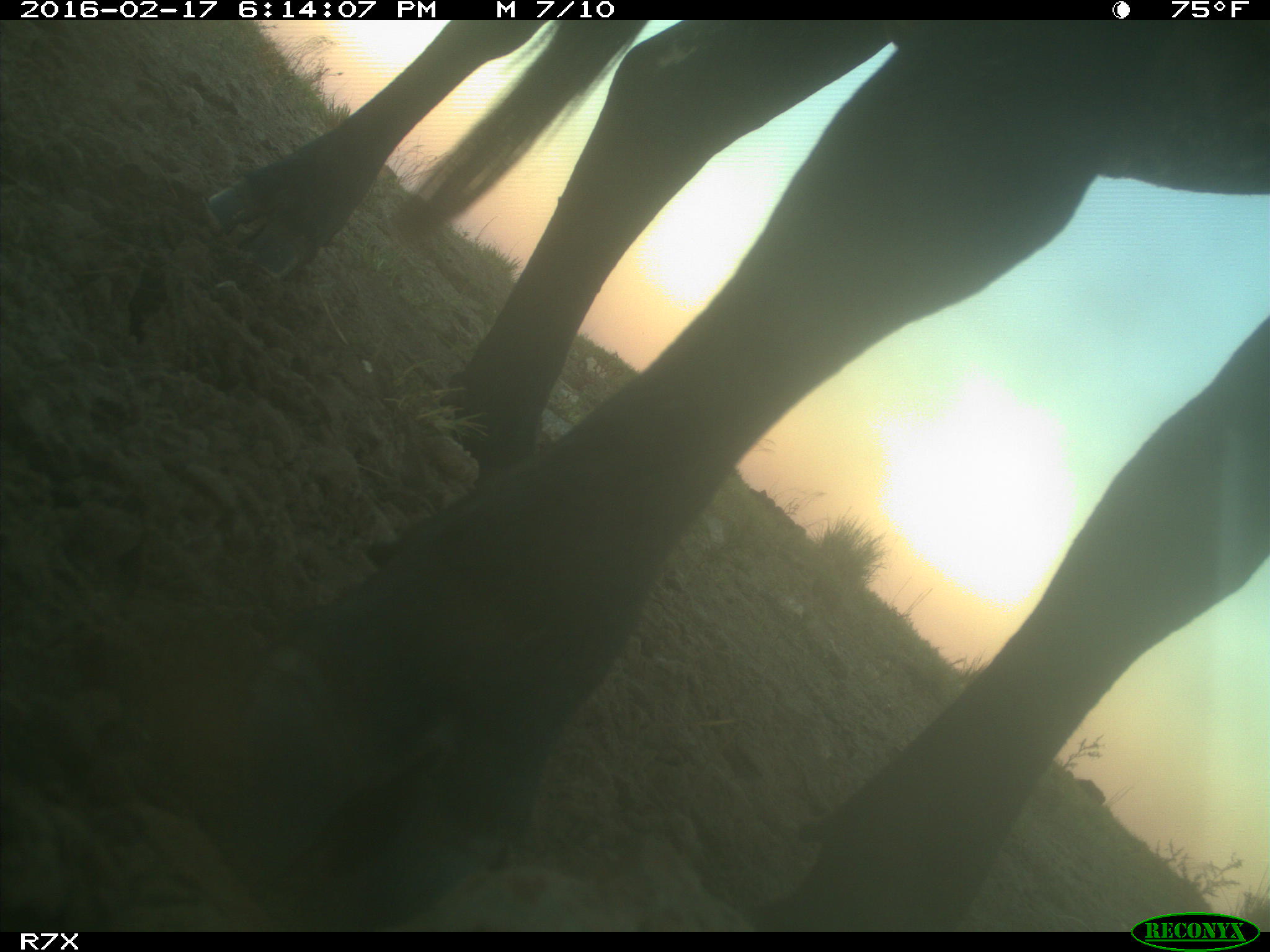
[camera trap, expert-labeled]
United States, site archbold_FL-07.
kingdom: Animalia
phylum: Chordata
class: Mammalia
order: Artiodactyla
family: Bovidae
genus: Bos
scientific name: Bos taurus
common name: domestic cow